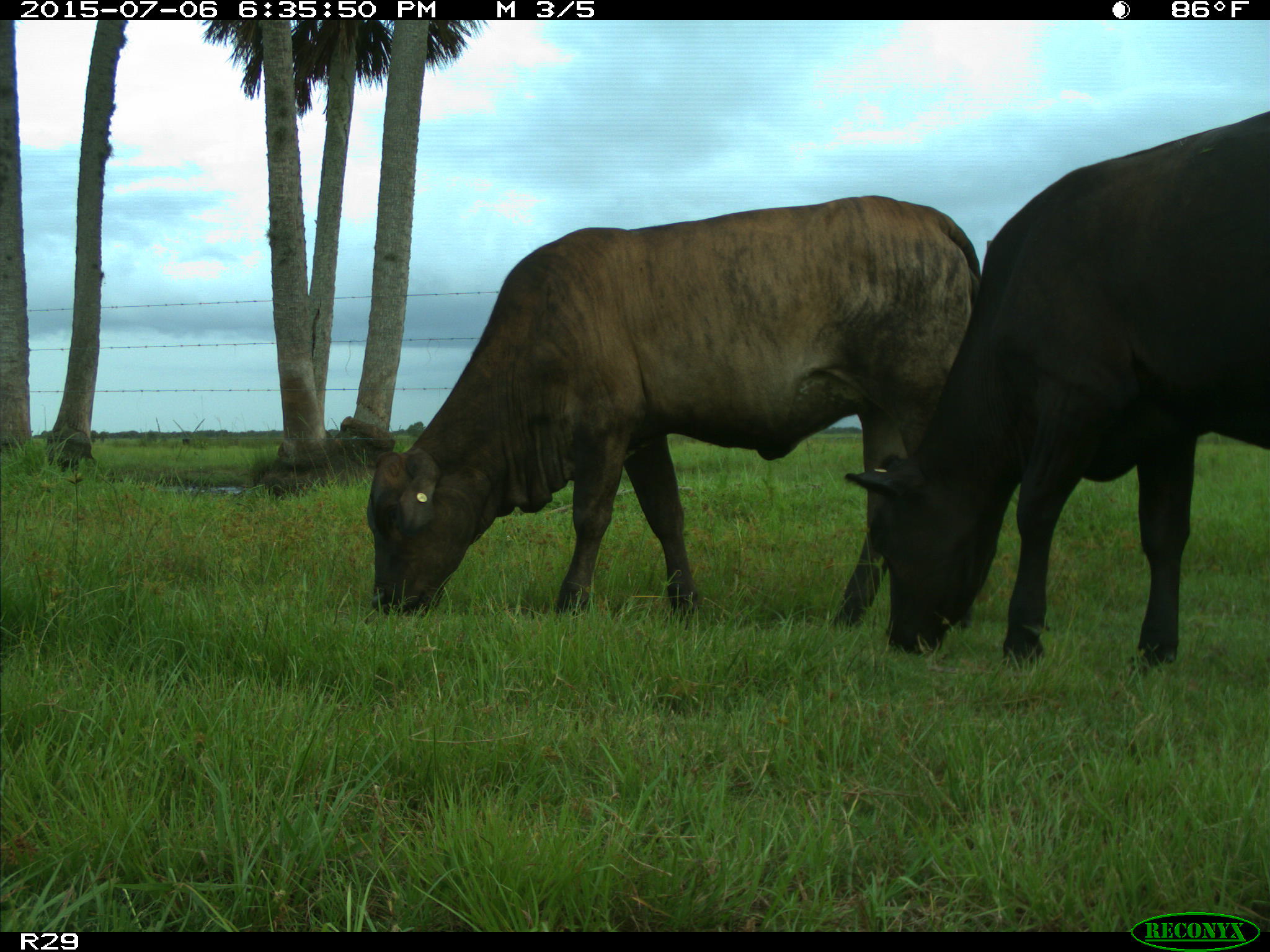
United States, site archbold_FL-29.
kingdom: Animalia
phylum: Chordata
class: Mammalia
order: Artiodactyla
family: Bovidae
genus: Bos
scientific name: Bos taurus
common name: domestic cow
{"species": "Bos taurus (domestic cow)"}